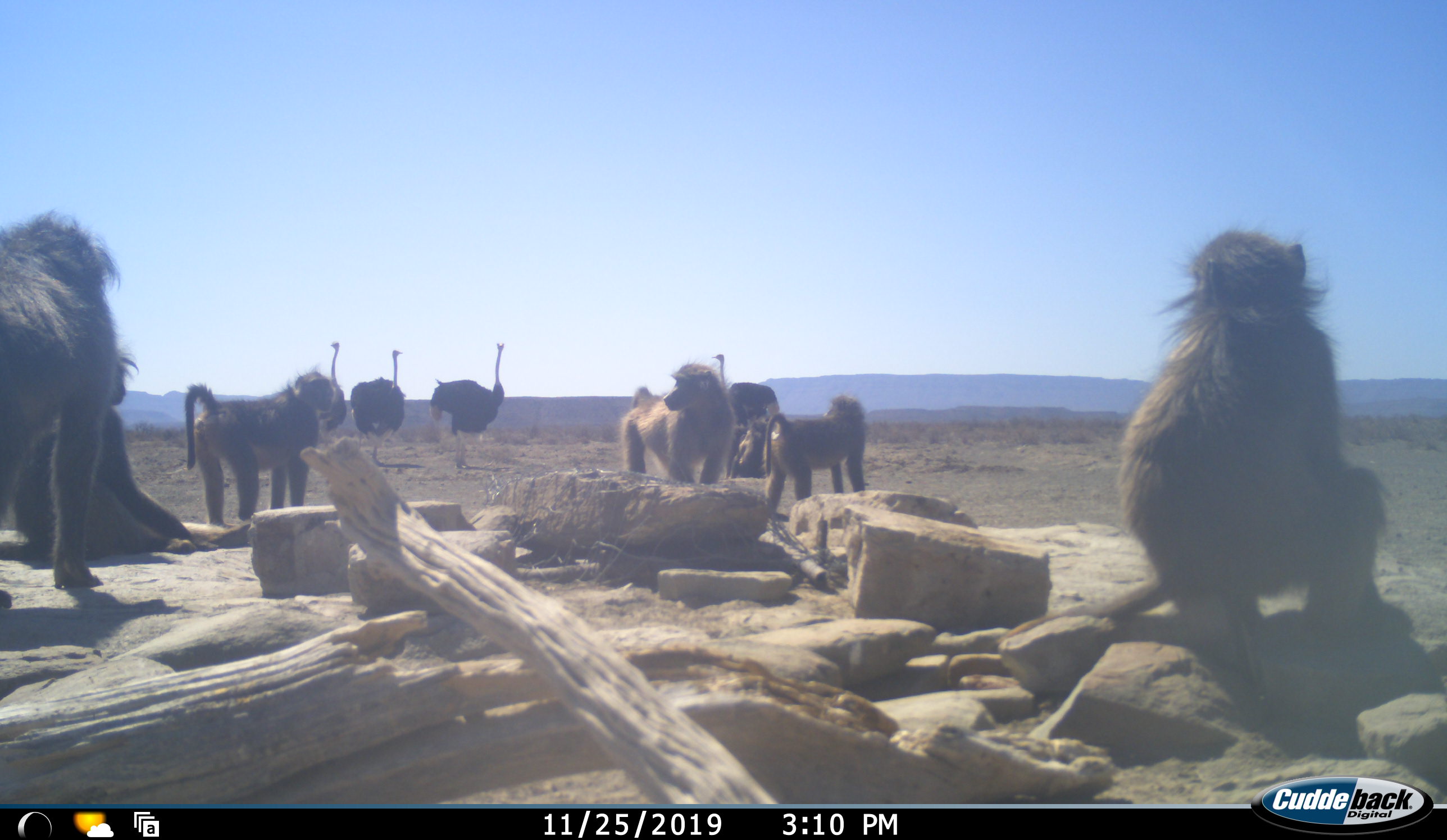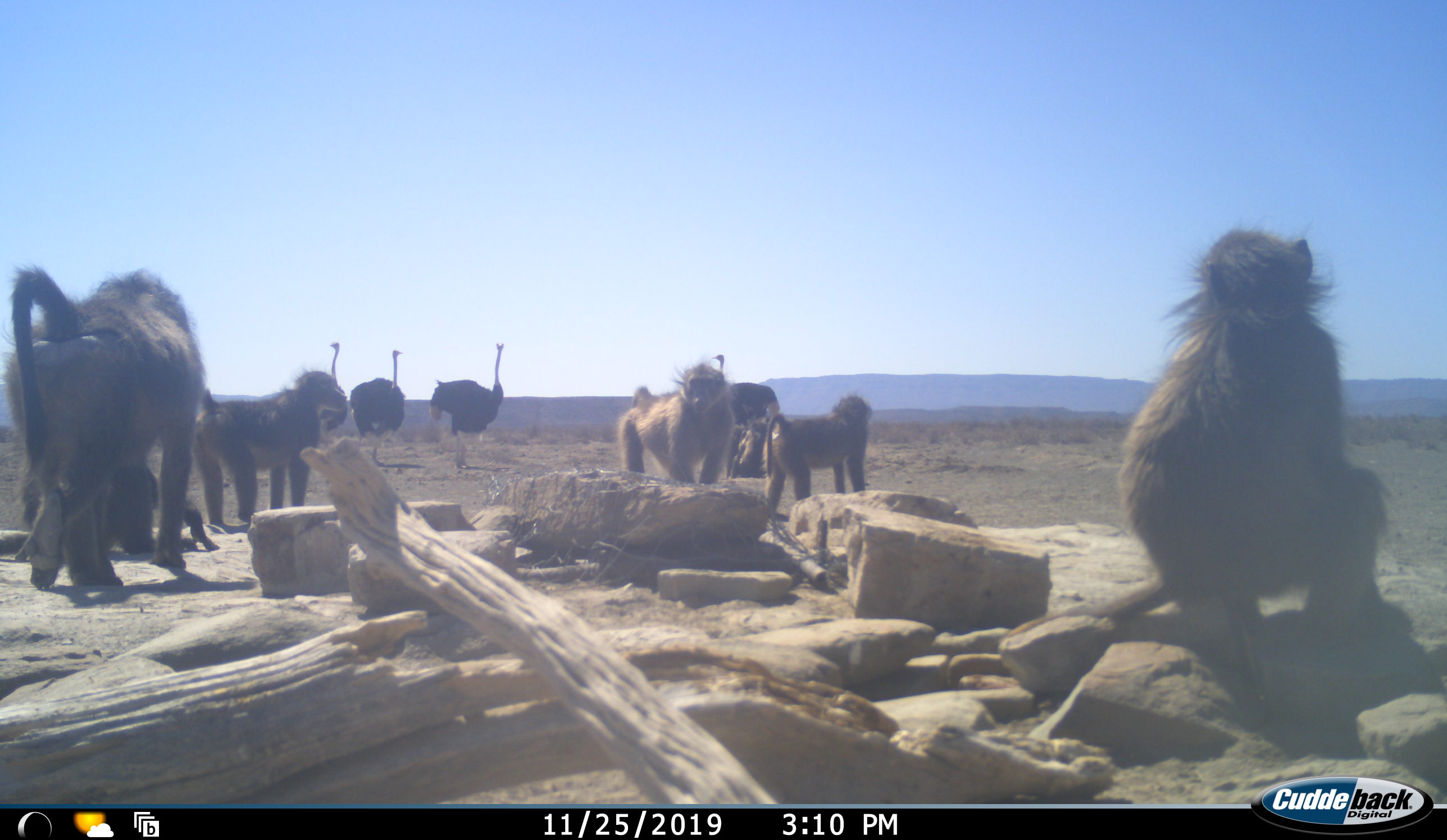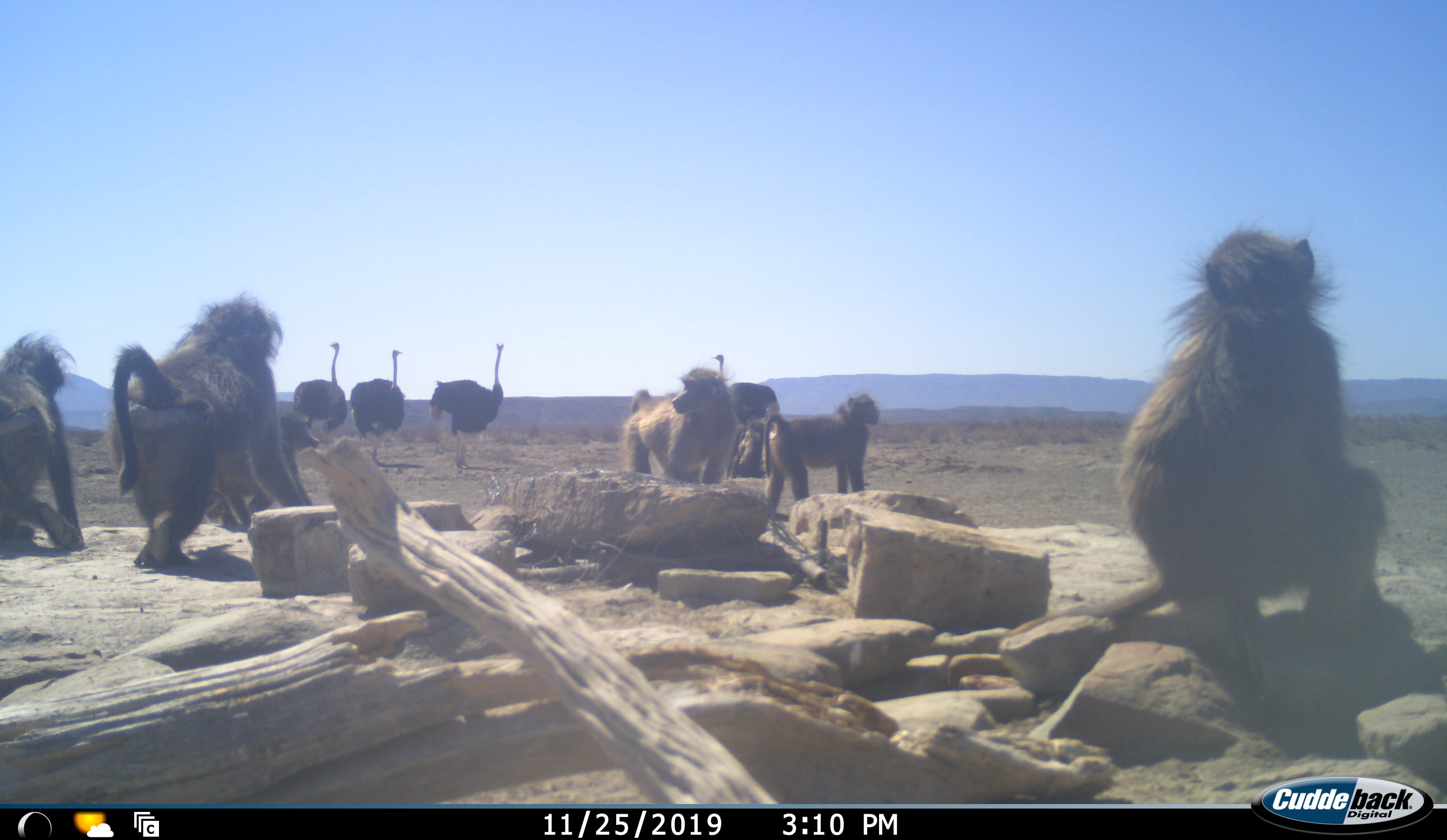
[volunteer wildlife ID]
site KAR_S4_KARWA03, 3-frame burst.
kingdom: Animalia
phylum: Chordata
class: Mammalia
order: Primates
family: Cercopithecidae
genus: Papio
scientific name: Papio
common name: baboon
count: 7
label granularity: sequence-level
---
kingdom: Animalia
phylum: Chordata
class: Aves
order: Struthioniformes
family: Struthionidae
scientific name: Struthionidae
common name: ostrich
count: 4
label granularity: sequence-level